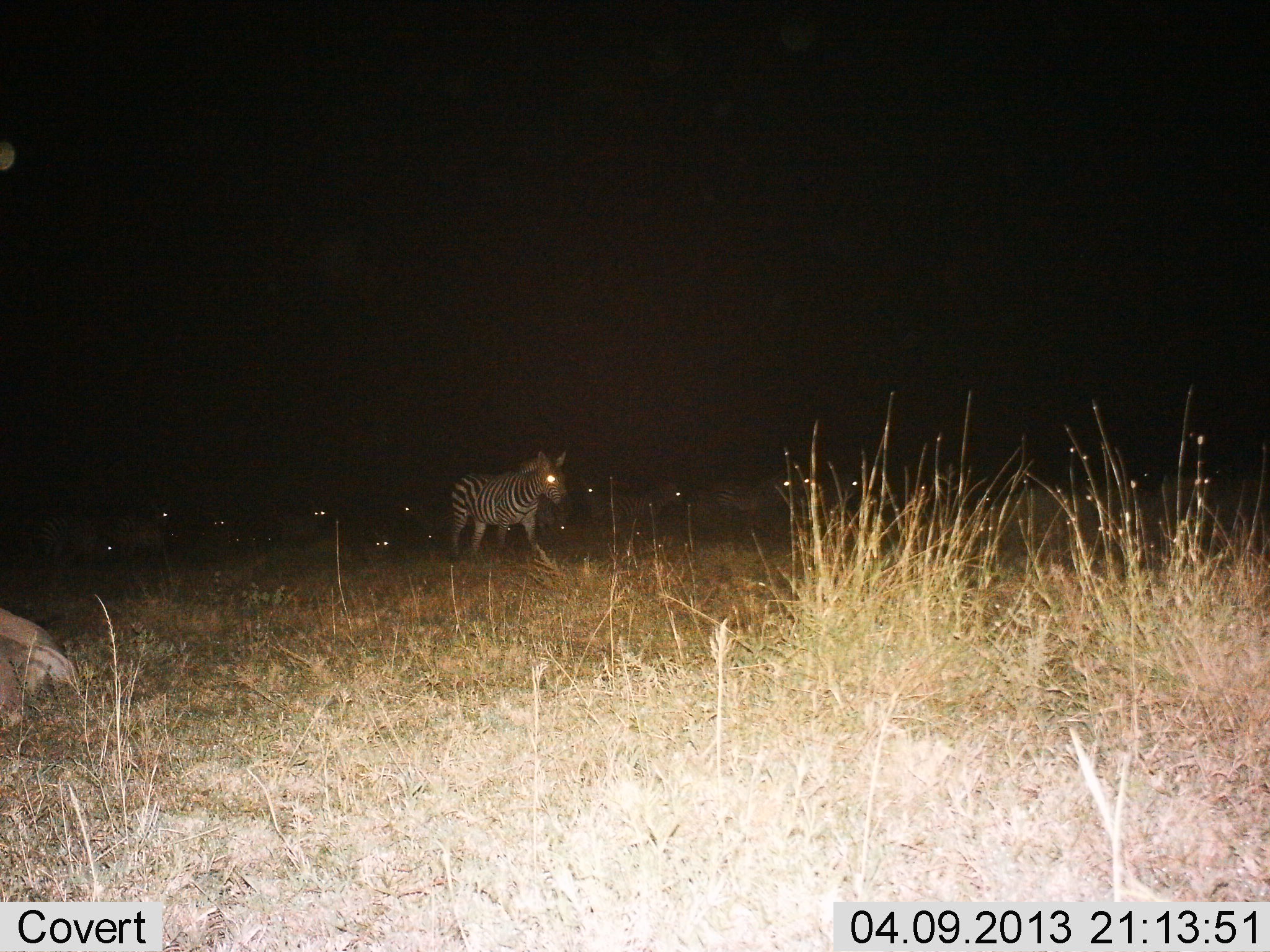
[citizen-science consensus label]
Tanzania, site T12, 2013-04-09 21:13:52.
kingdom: Animalia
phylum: Chordata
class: Mammalia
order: Perissodactyla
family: Equidae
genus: Equus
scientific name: Equus quagga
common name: plains zebra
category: zebra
Zebra (plains zebra) (Equus quagga), count 10. Behavior (volunteer vote fractions): standing 74%, resting 12%, moving 41%, interacting 6%. Young present (vote fraction): 0%. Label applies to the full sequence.